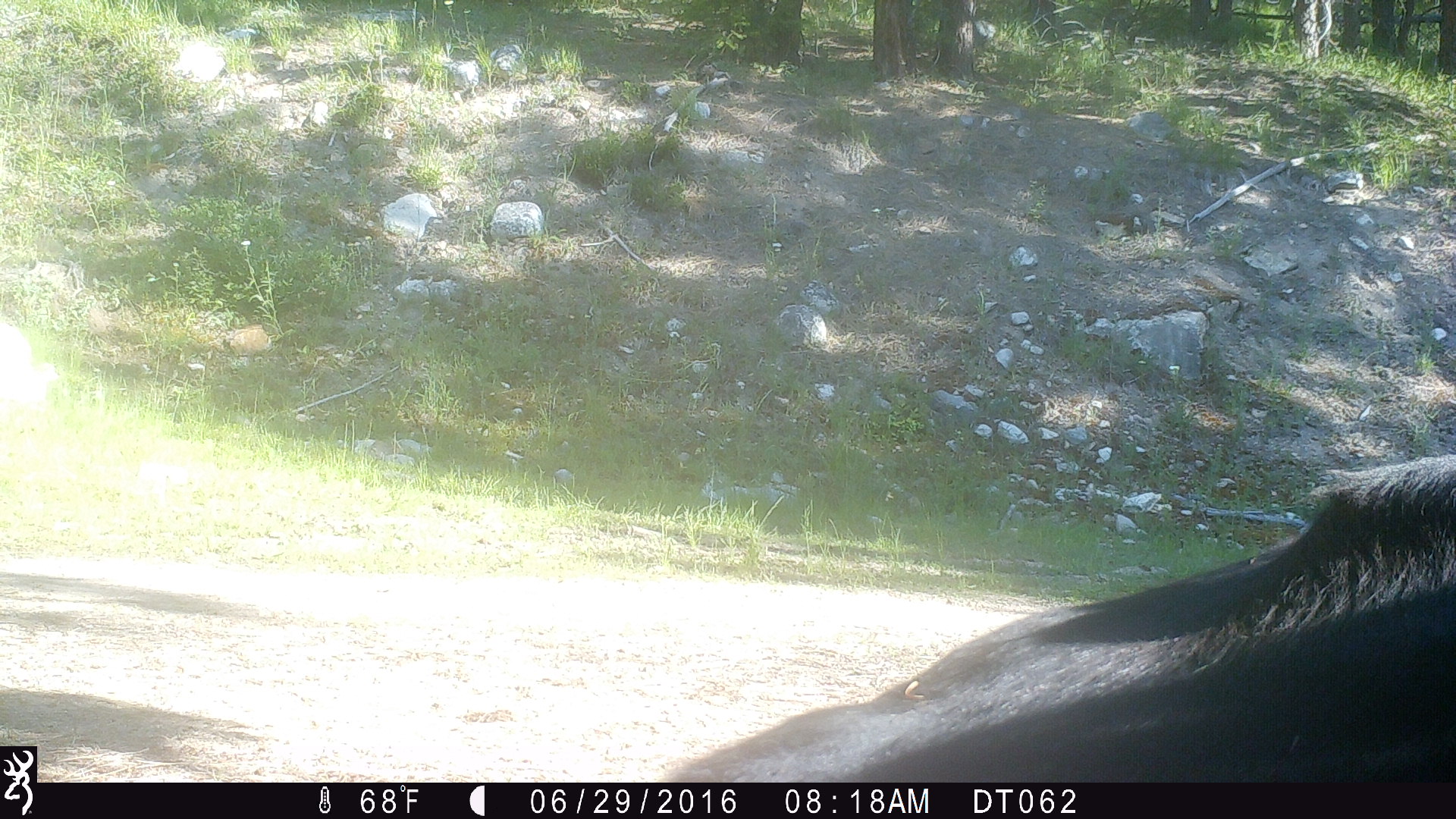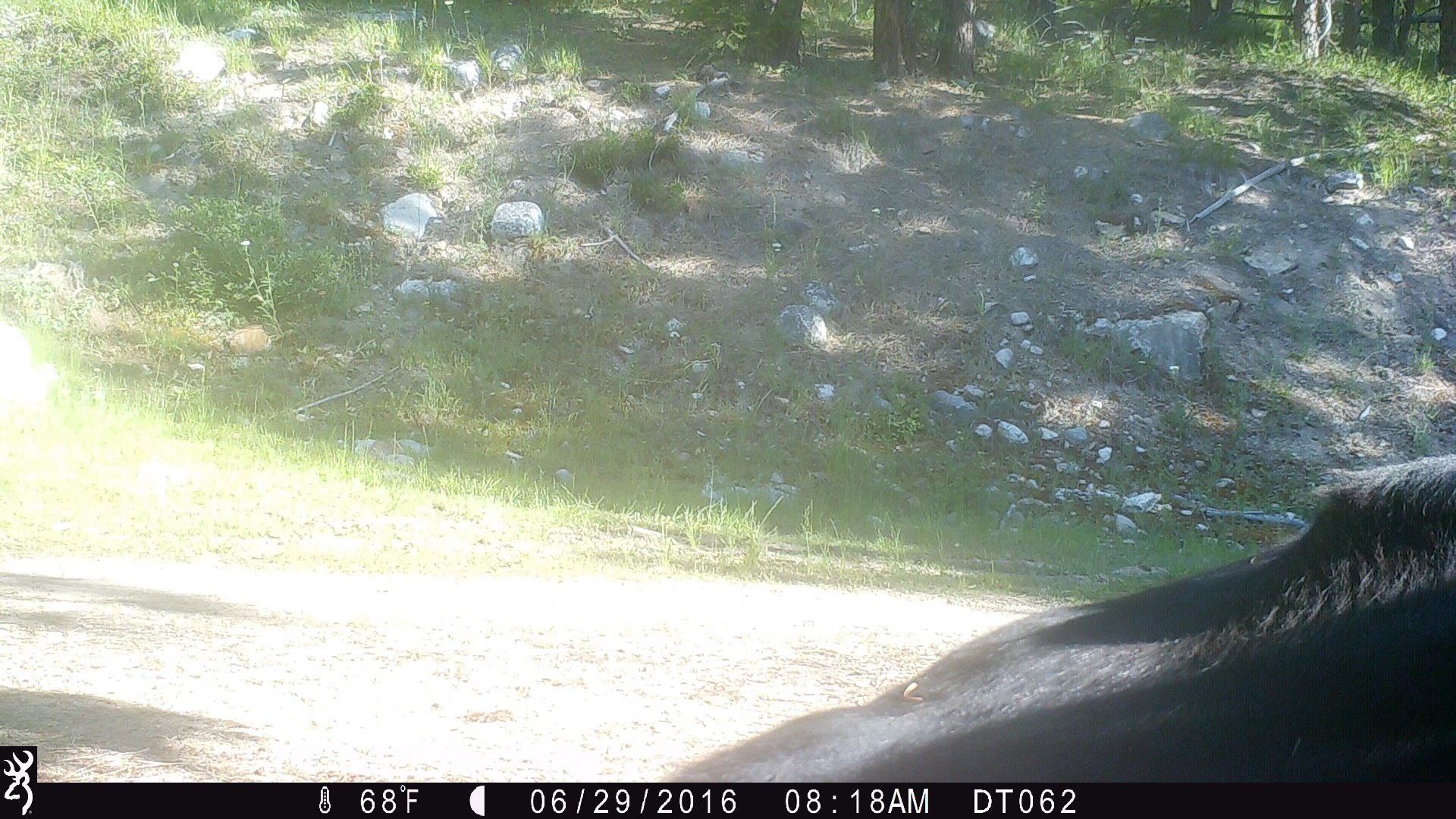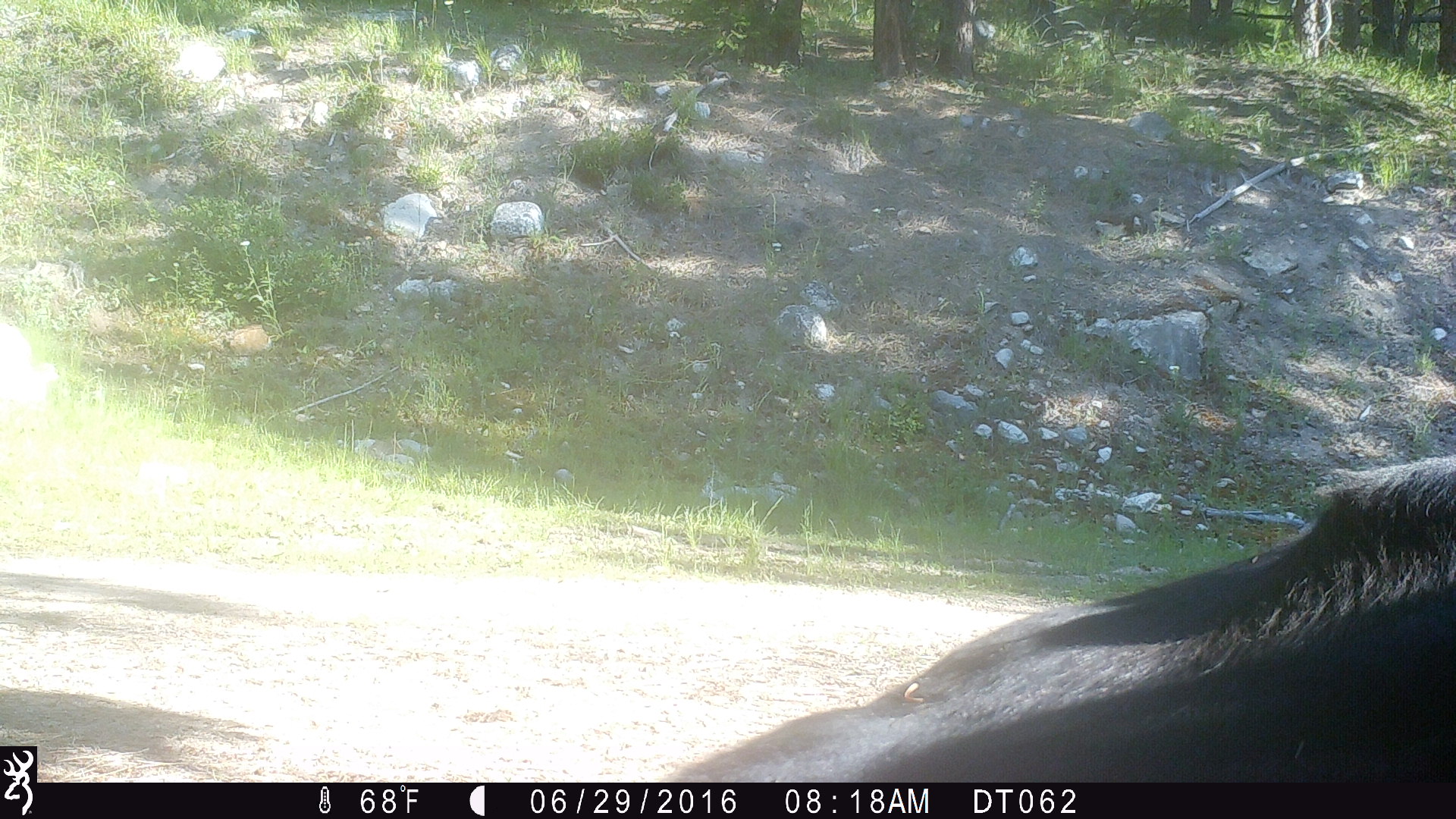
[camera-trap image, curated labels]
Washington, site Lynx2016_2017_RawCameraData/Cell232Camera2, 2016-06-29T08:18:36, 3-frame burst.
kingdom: Animalia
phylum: Chordata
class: Mammalia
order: Artiodactyla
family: Bovidae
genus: Bos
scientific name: Bos taurus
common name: domestic cattle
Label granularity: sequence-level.